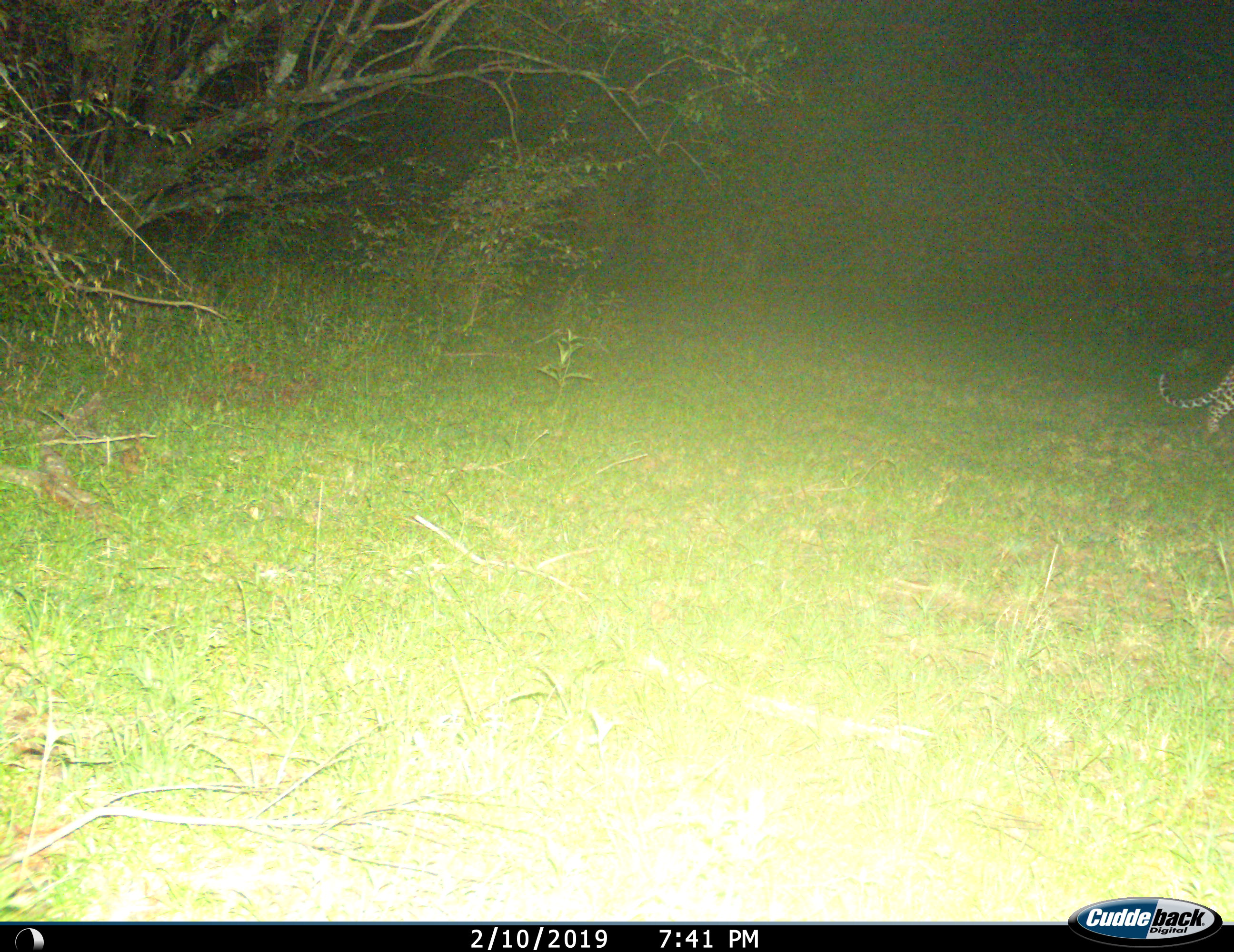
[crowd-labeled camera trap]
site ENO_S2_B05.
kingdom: Animalia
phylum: Chordata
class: Mammalia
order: Carnivora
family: Felidae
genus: Panthera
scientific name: Panthera pardus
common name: leopard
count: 1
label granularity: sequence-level